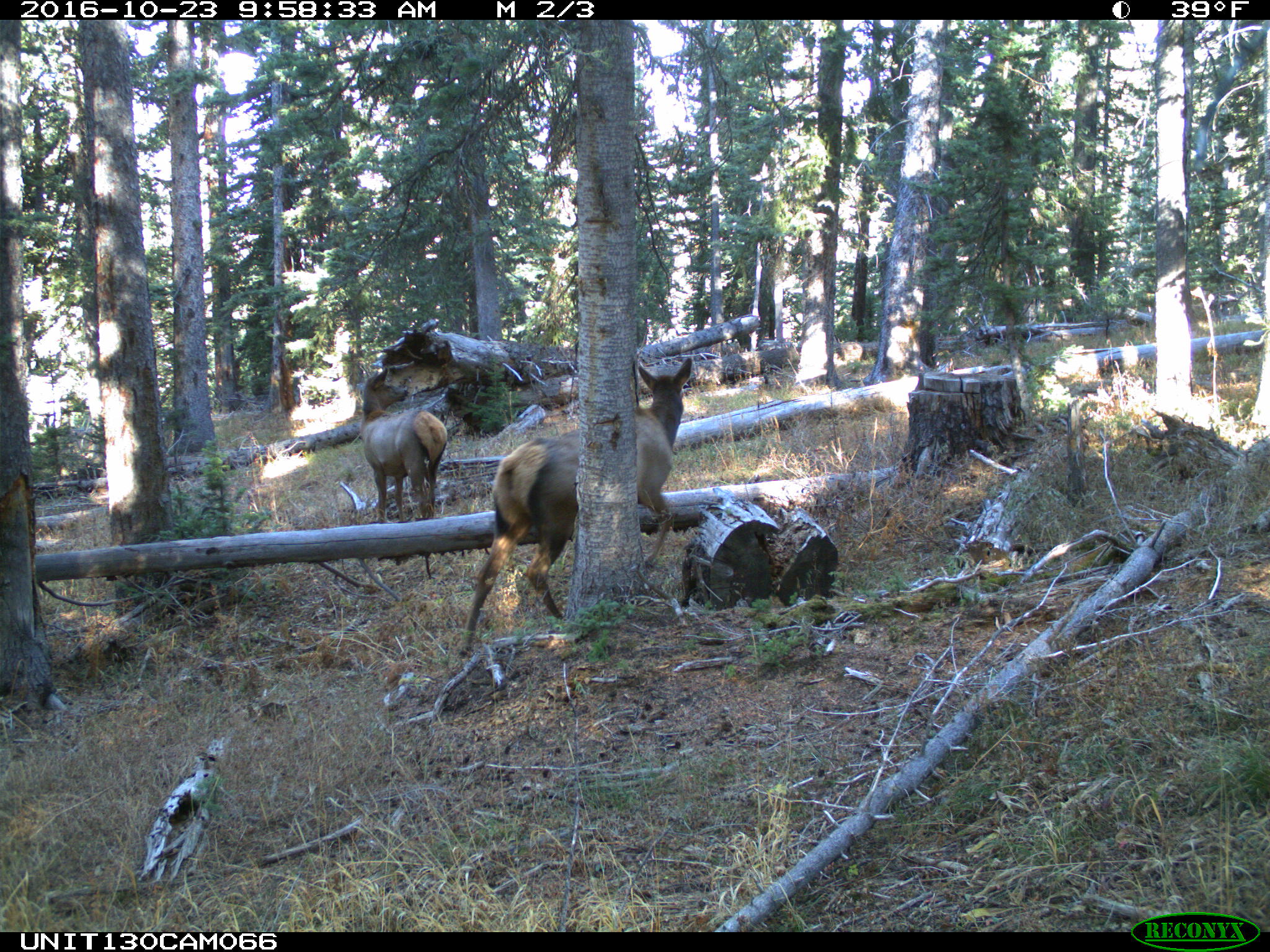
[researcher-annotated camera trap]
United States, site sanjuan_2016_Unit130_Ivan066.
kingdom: Animalia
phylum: Chordata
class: Mammalia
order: Artiodactyla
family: Cervidae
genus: Cervus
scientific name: Cervus elaphus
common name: red deer